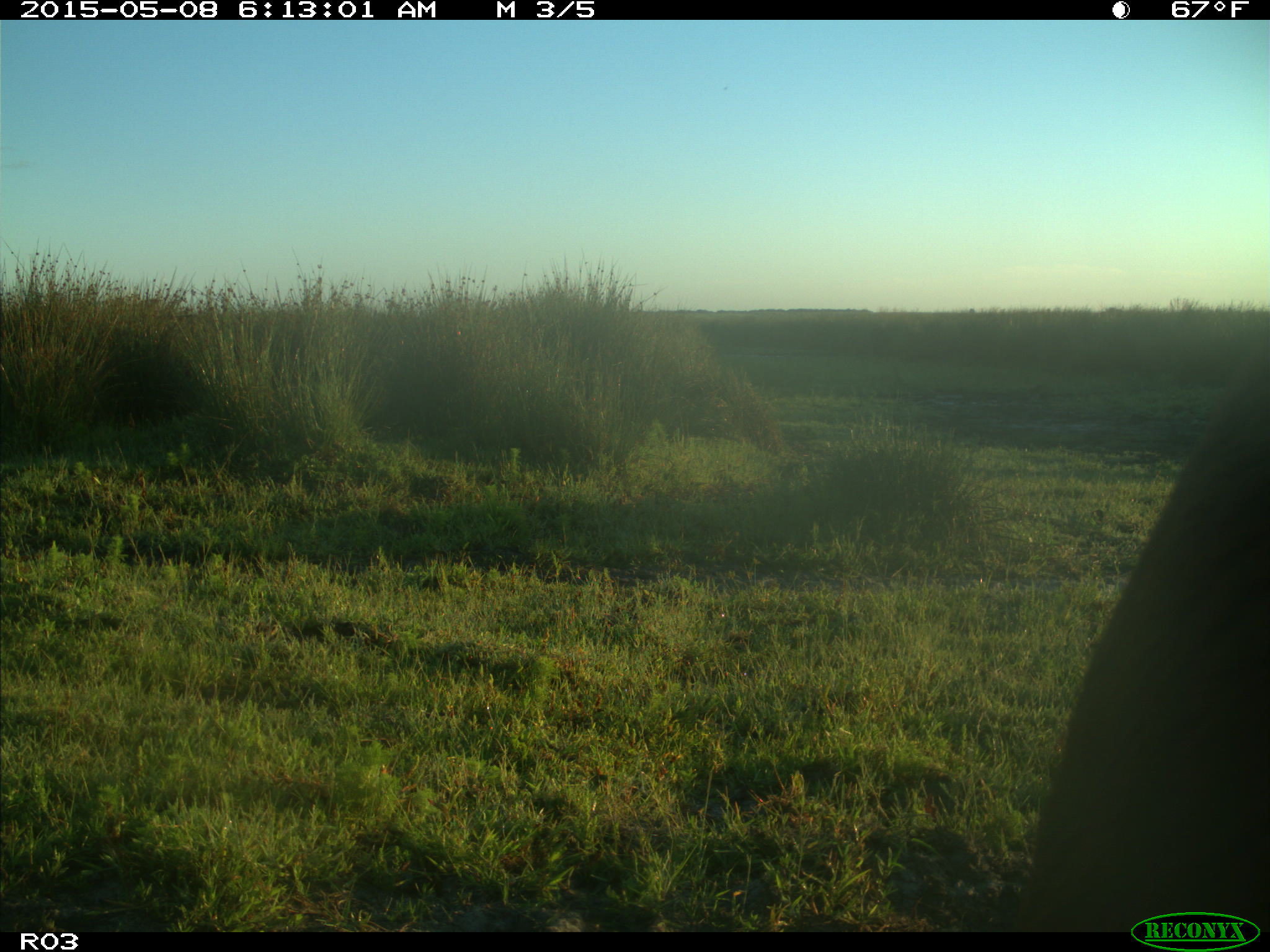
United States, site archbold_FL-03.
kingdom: Animalia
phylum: Chordata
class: Mammalia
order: Artiodactyla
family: Bovidae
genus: Bos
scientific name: Bos taurus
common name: domestic cow